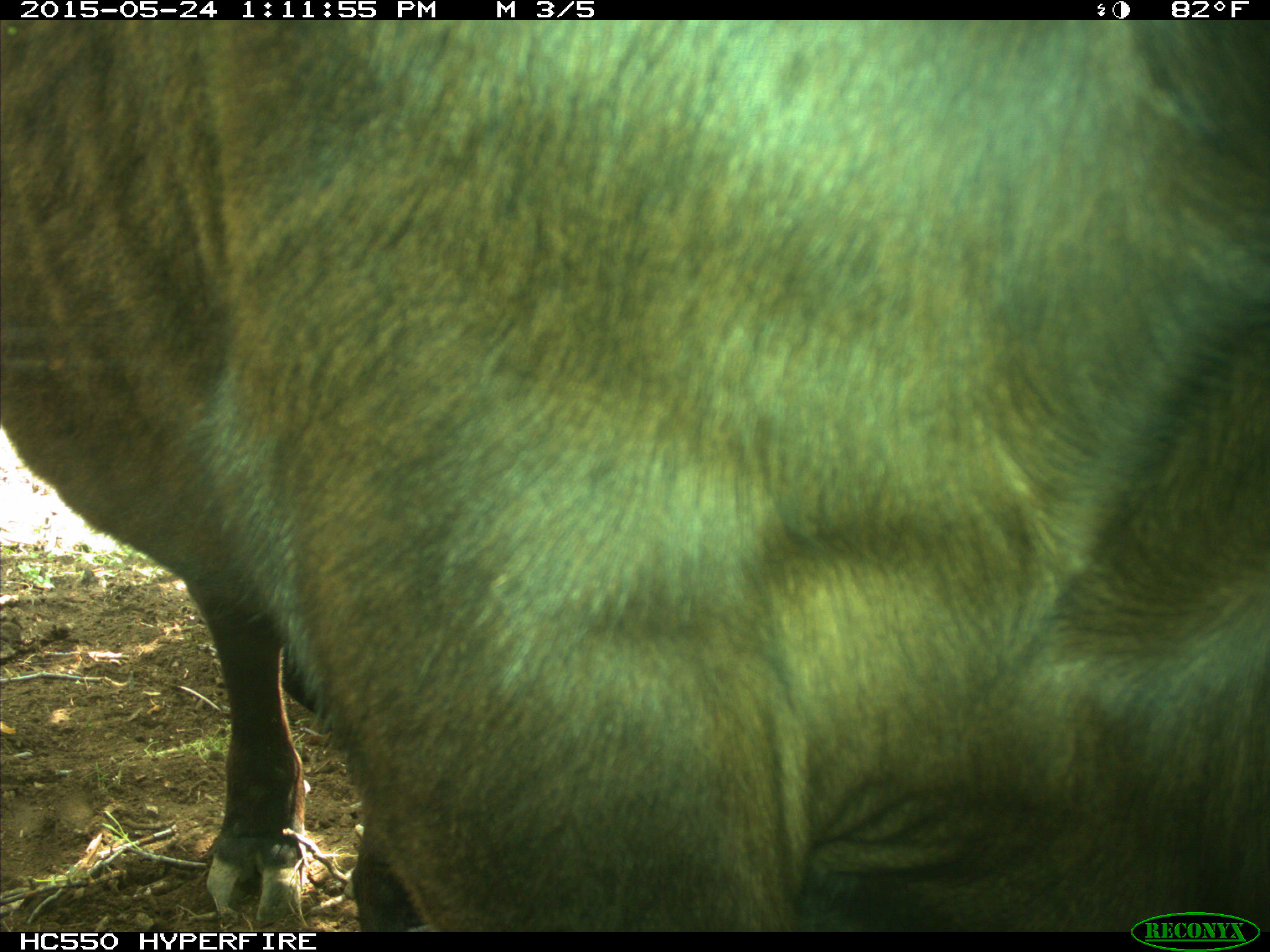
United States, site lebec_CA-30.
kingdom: Animalia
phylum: Chordata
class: Mammalia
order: Artiodactyla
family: Bovidae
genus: Bos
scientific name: Bos taurus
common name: domestic cow